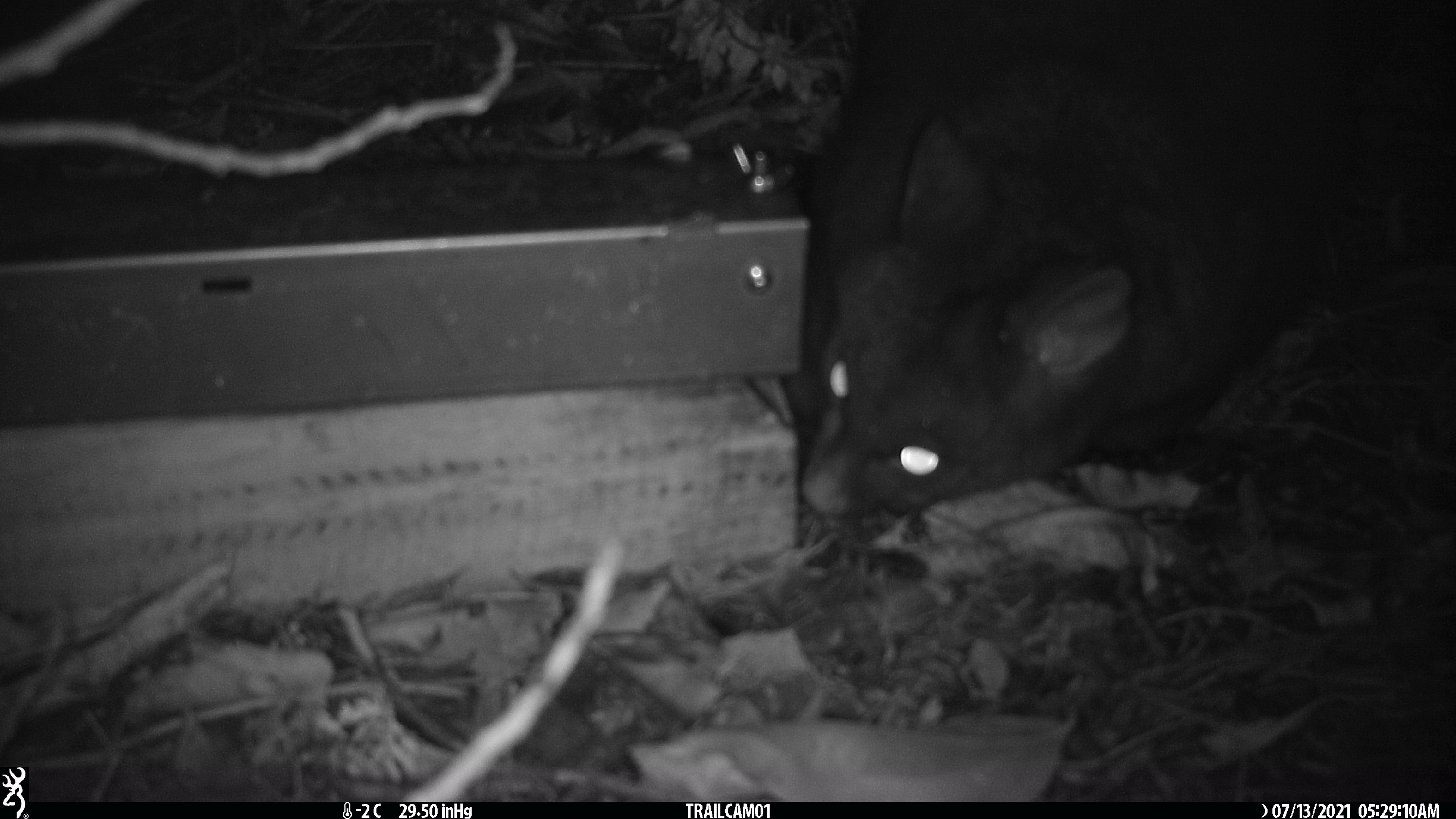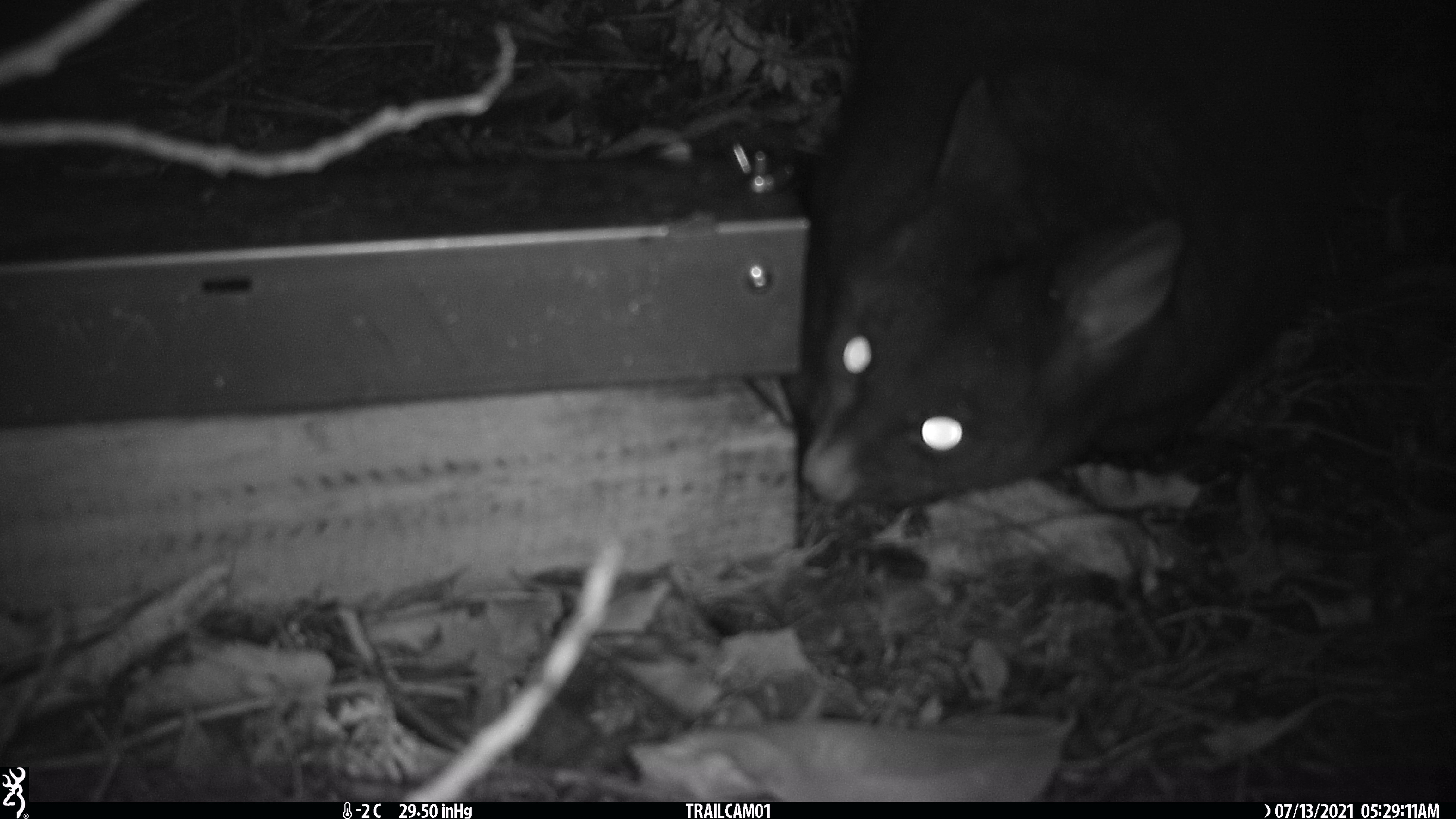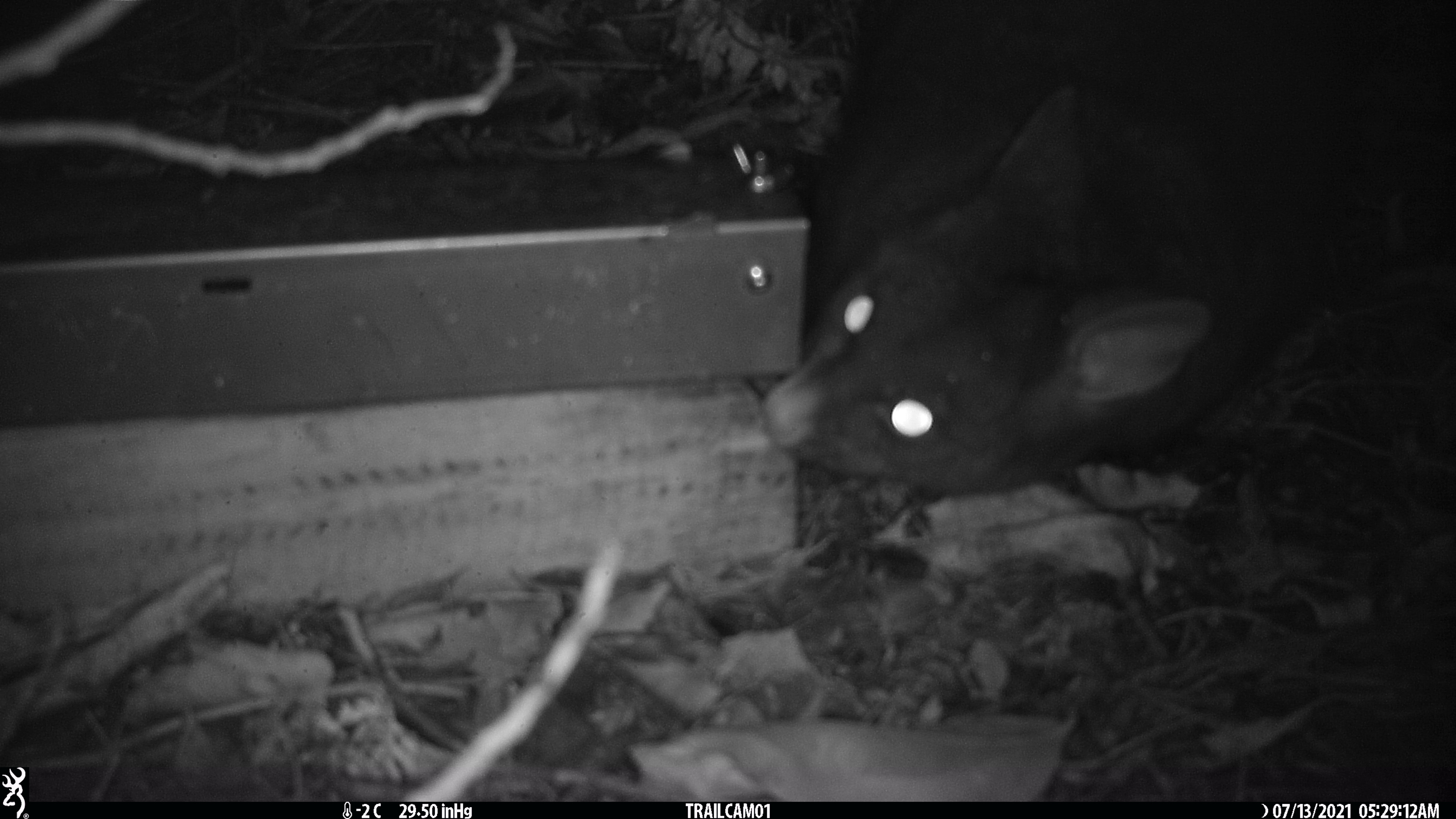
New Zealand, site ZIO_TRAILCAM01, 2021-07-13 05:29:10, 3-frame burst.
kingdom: Animalia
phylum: Chordata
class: Mammalia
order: Diprotodontia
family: Phalangeridae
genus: Trichosurus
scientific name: Trichosurus vulpecula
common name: common brushtail possum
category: possum